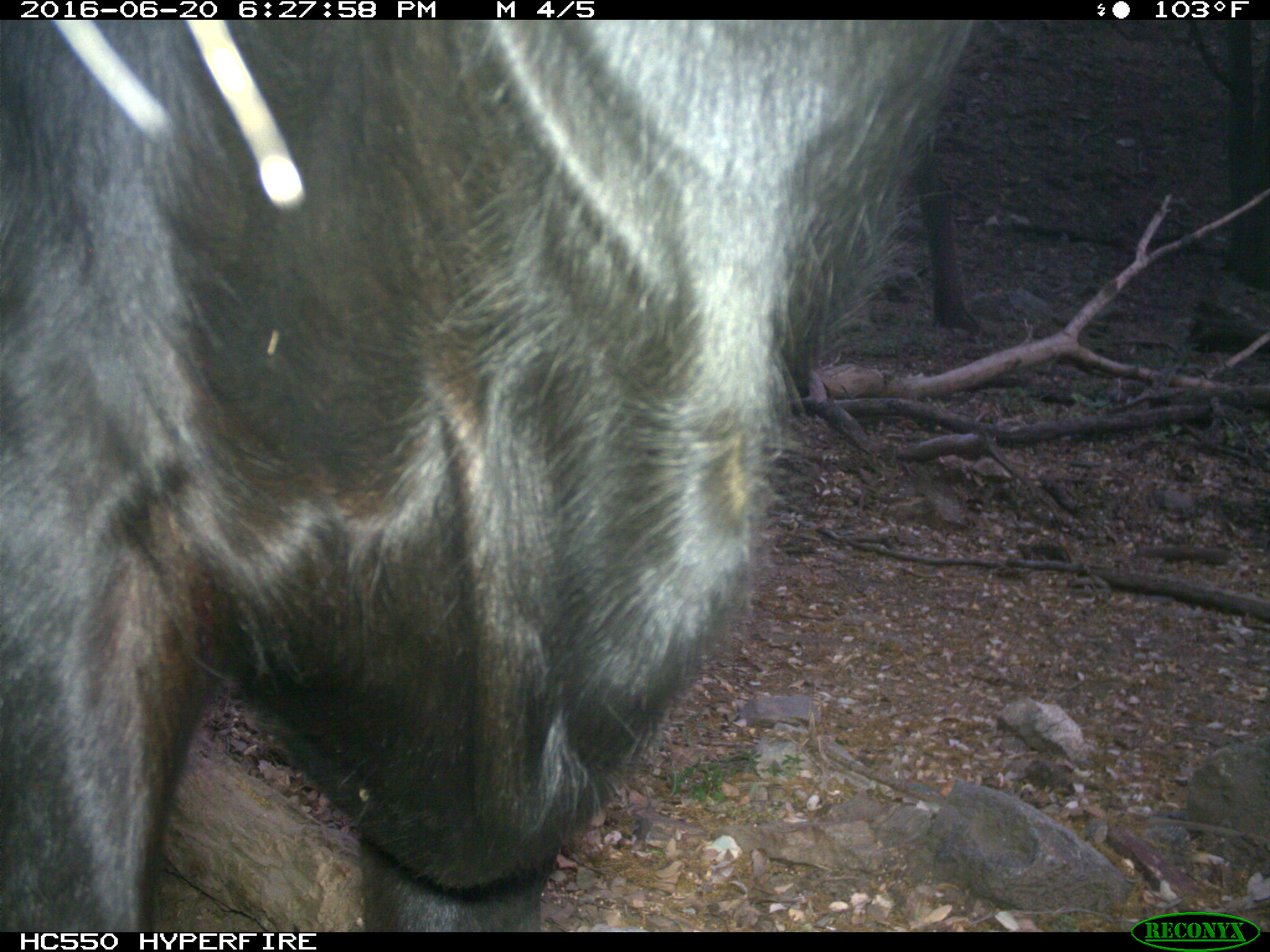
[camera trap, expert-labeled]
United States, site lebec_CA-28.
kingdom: Animalia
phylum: Chordata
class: Mammalia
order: Artiodactyla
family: Bovidae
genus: Bos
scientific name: Bos taurus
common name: domestic cow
Bos taurus (domestic cow).